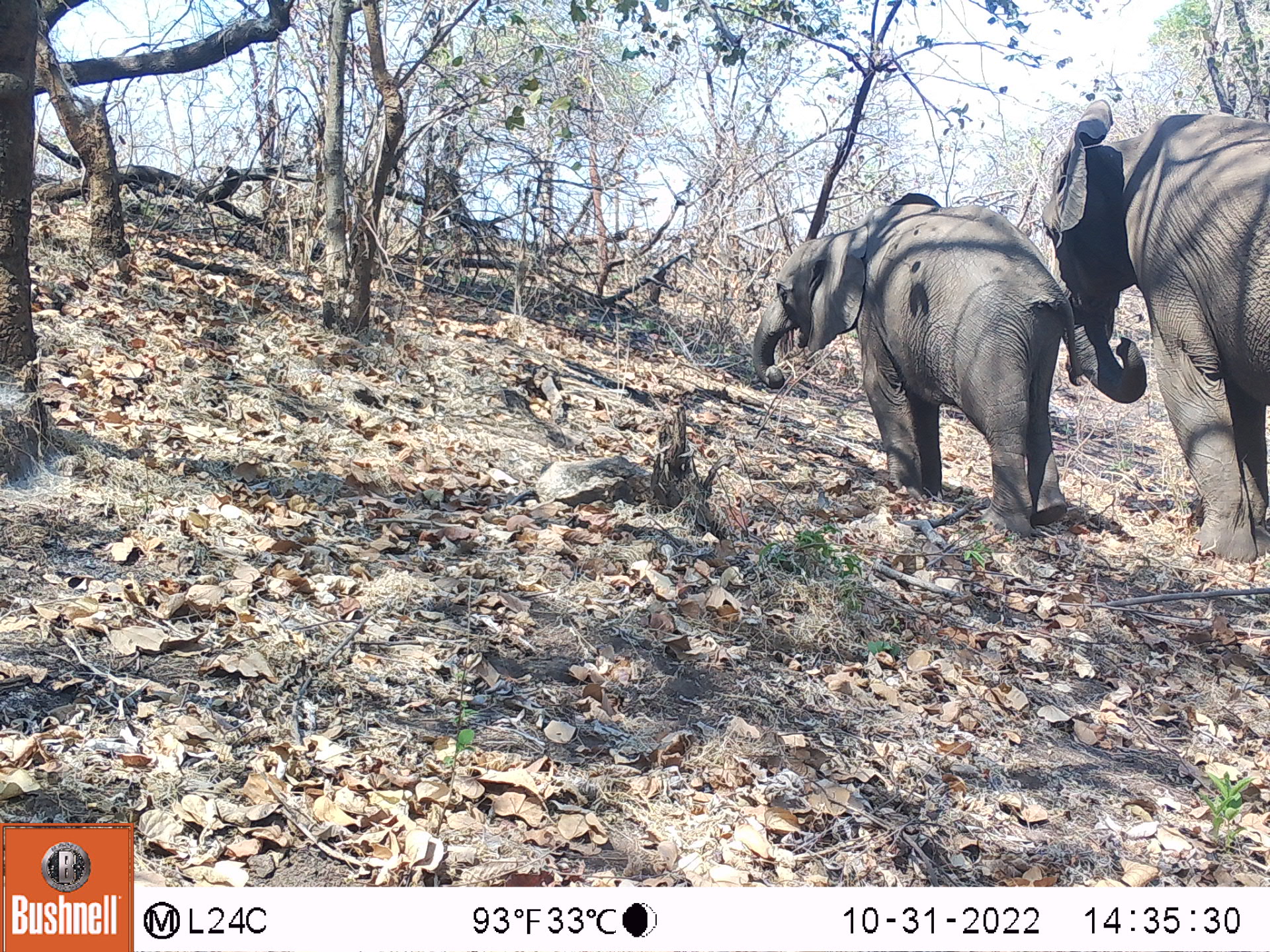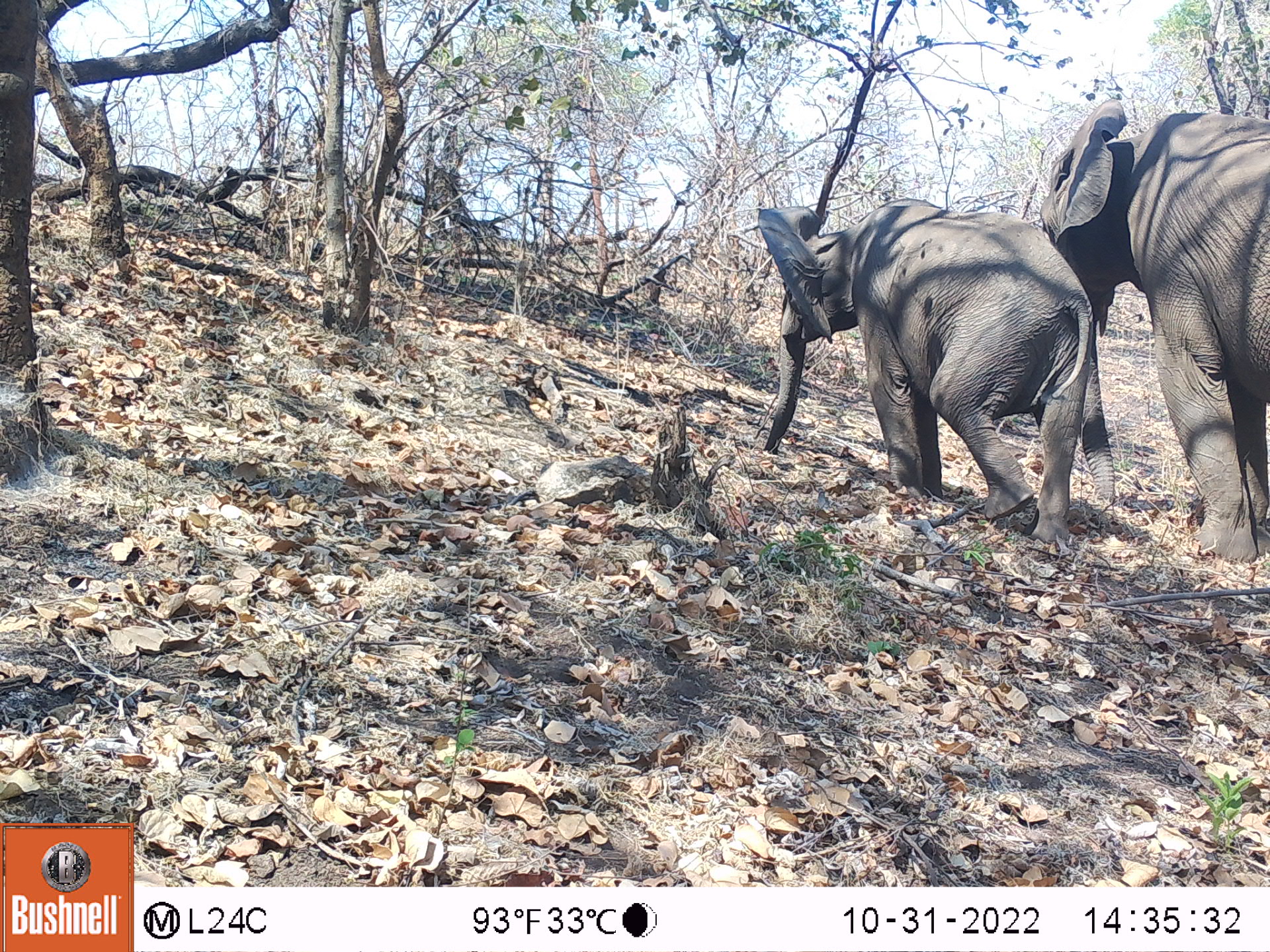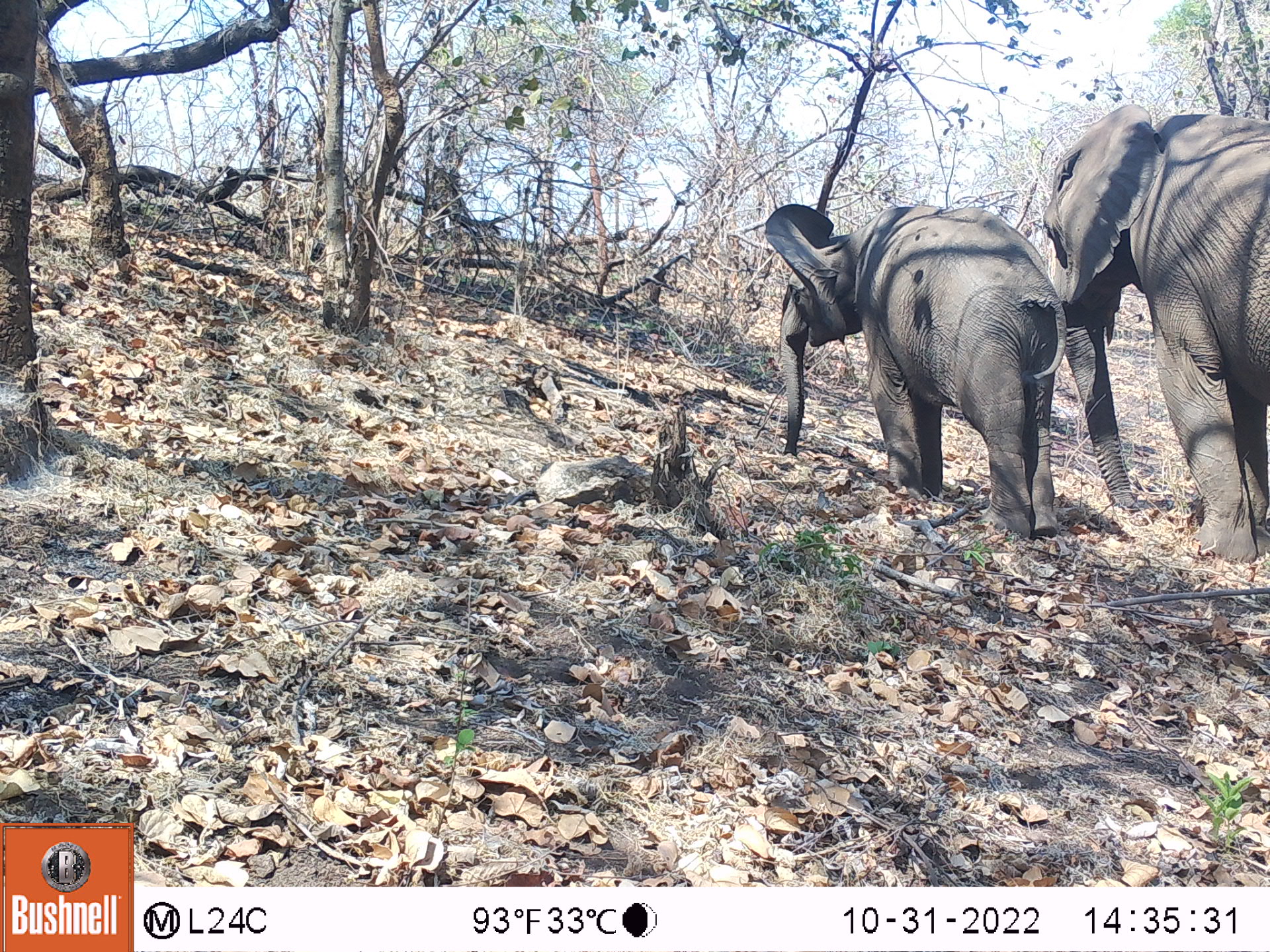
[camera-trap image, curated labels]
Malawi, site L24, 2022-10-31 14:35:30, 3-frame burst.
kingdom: Animalia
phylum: Chordata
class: Mammalia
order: Proboscidea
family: Elephantidae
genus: Loxodonta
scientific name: Loxodonta africana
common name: african savanna elephant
African savanna elephant (Loxodonta africana), count 2.